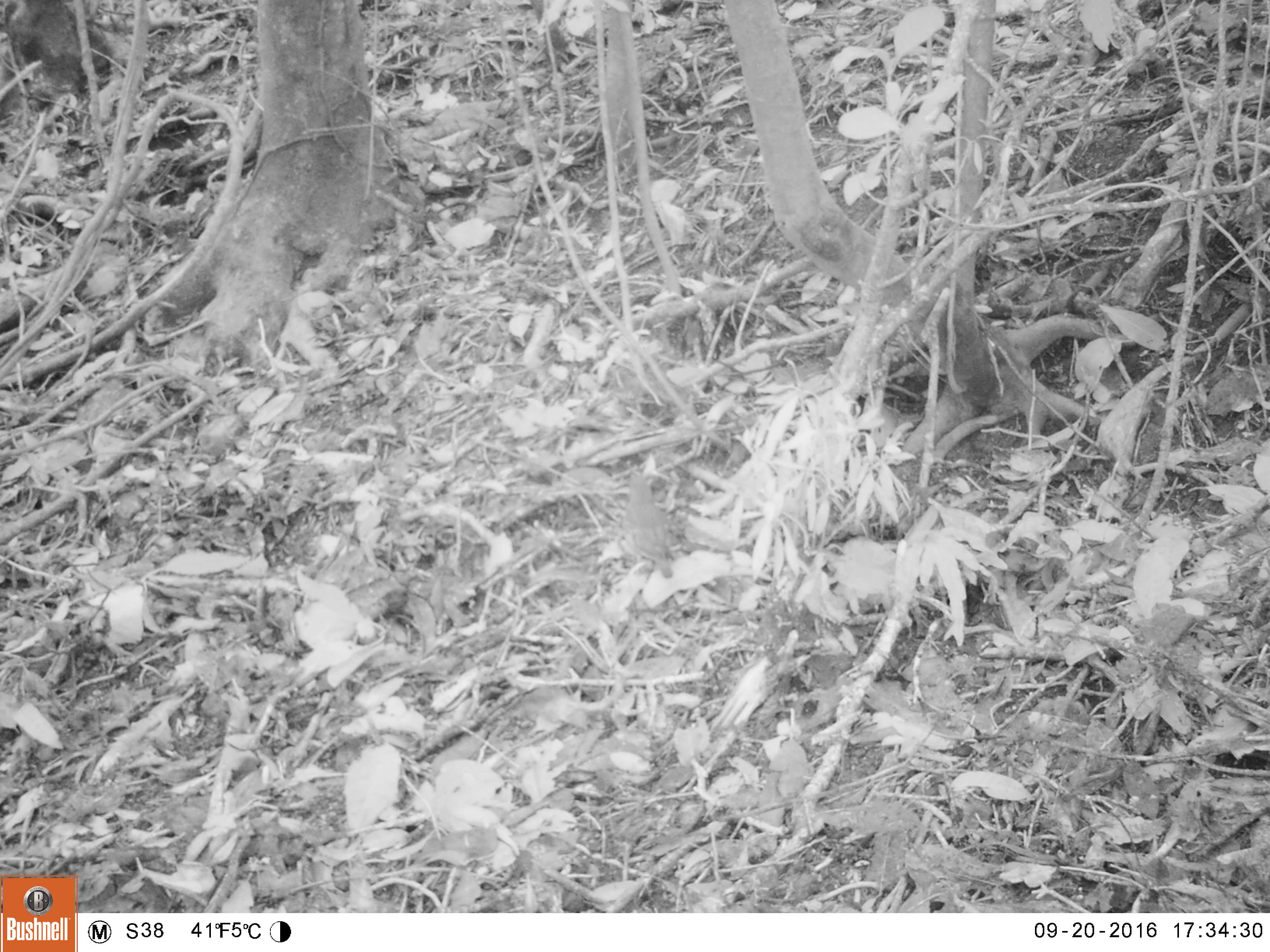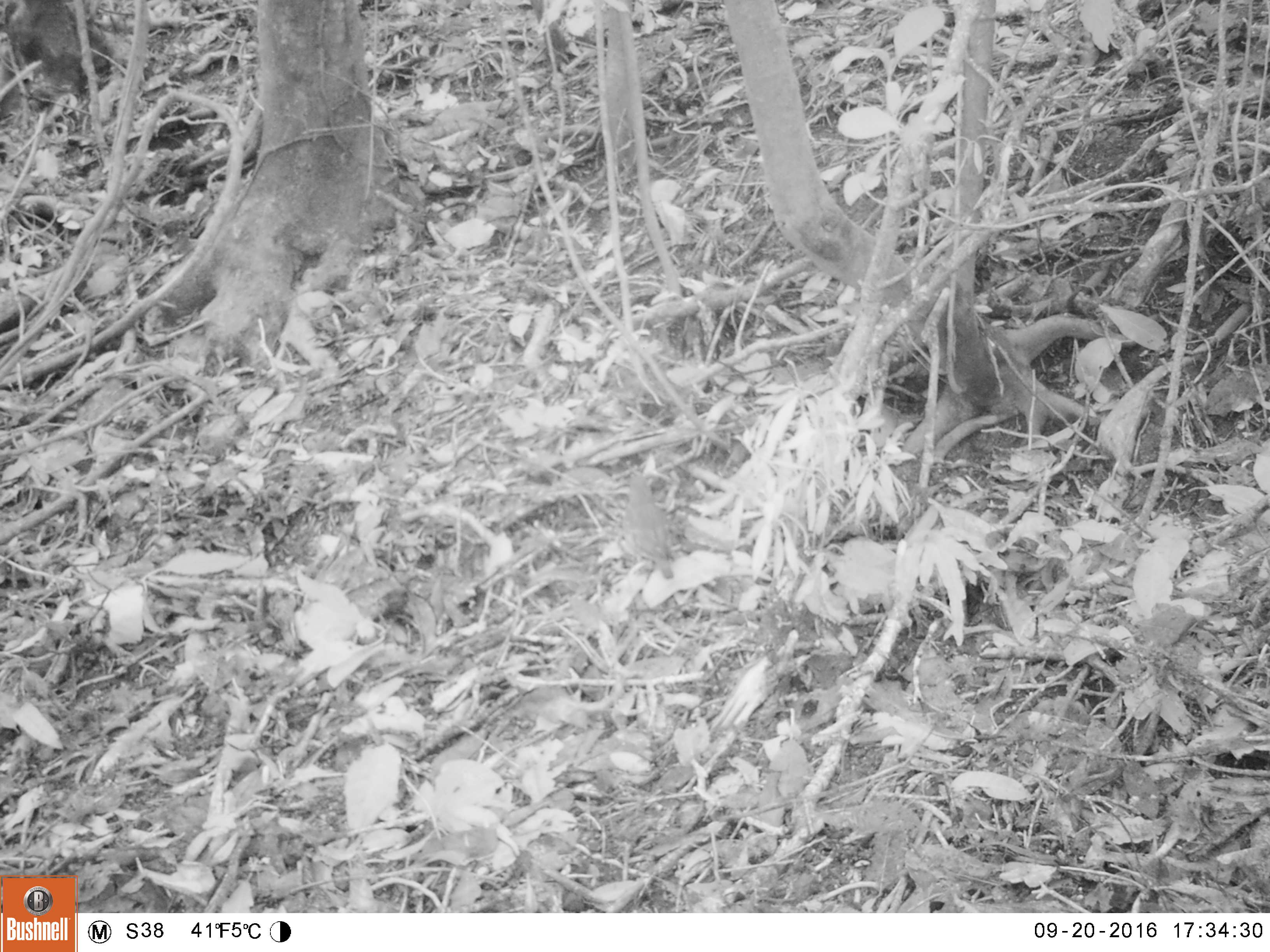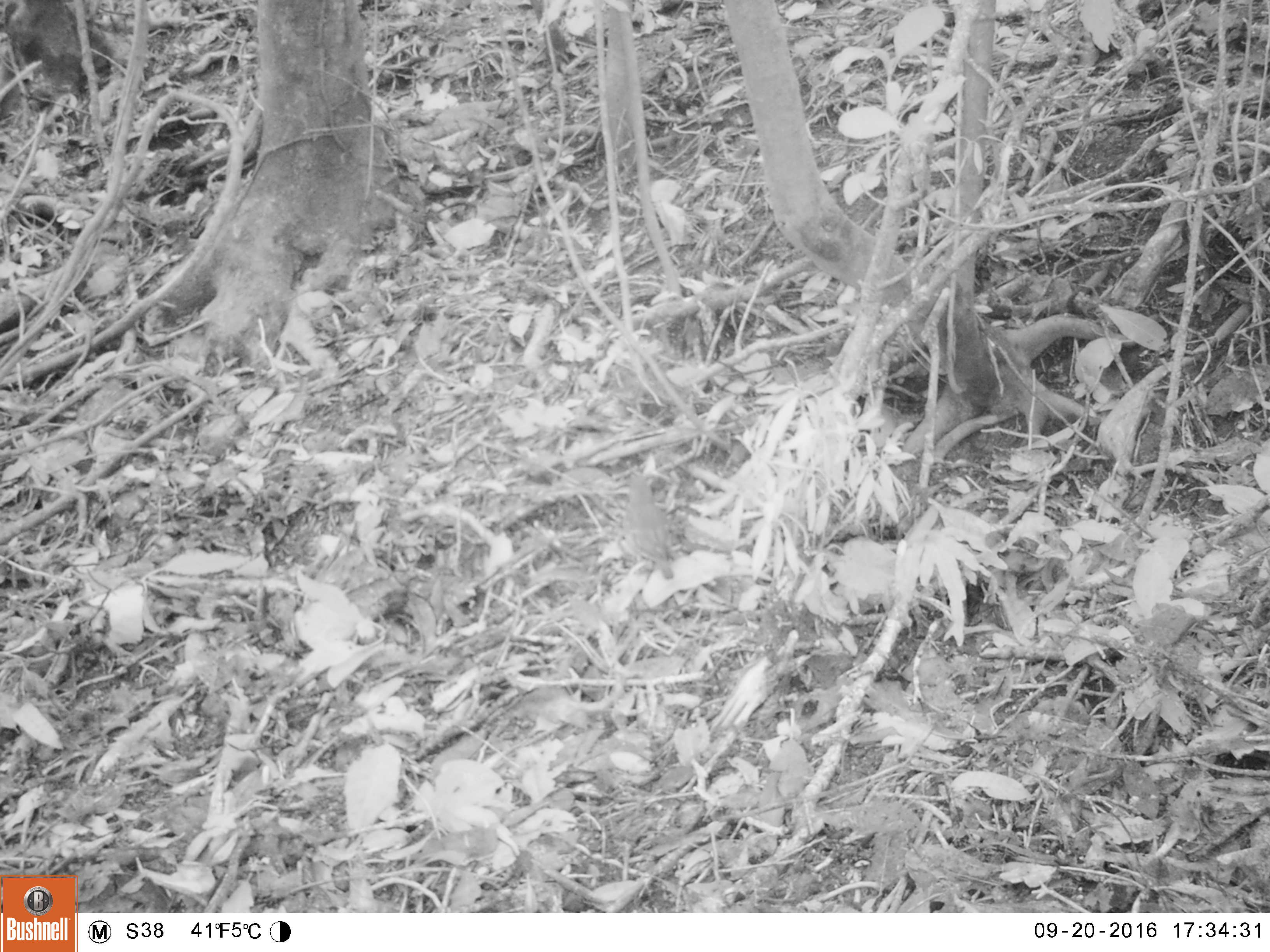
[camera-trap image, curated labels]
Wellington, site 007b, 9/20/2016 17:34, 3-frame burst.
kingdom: Animalia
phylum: Chordata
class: Aves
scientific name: Aves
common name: bird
Bird (Aves).